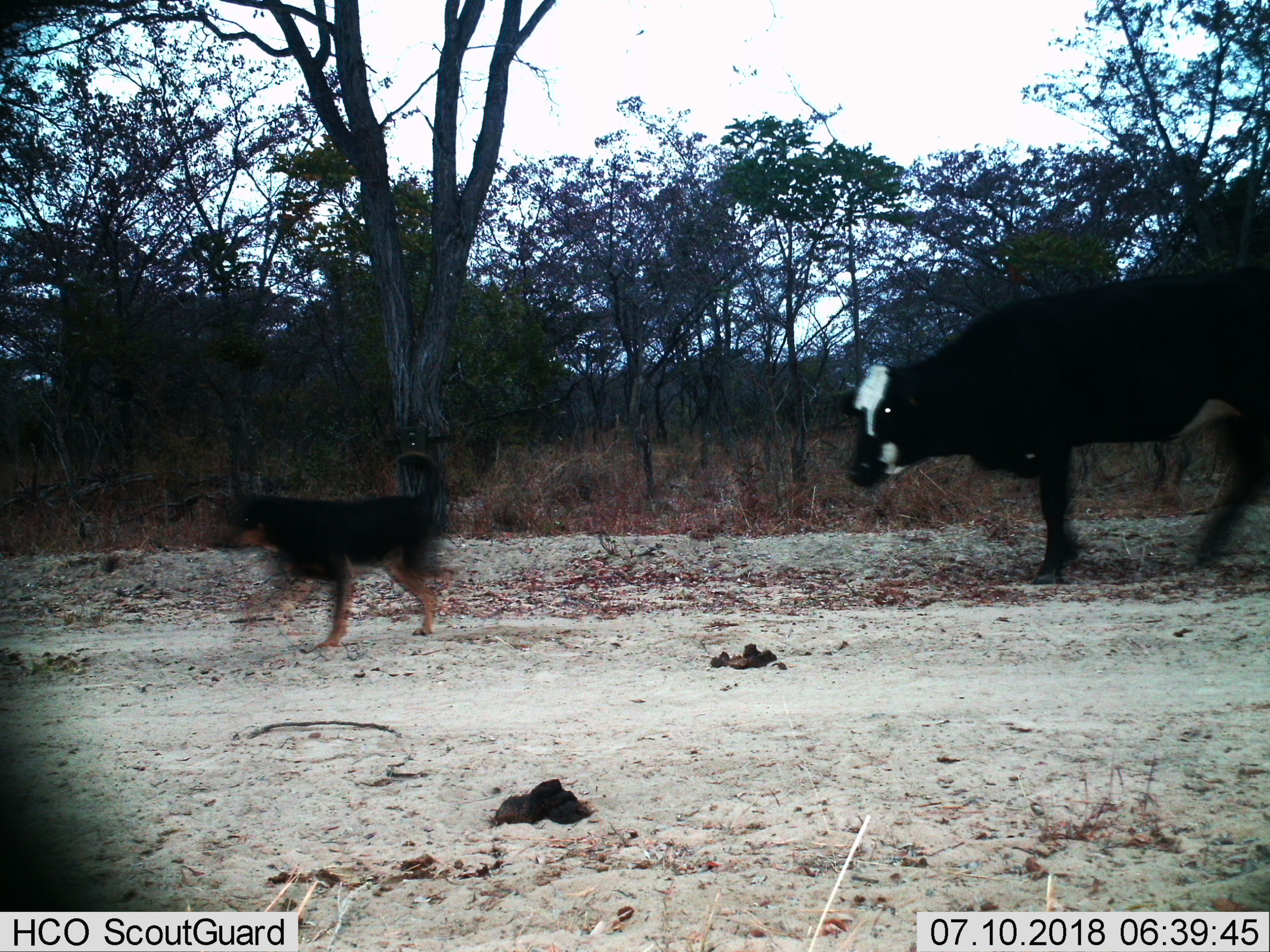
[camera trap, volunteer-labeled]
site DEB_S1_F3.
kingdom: Animalia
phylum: Chordata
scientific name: Vertebrata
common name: domestic animal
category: domesticanimal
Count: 2.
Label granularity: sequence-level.